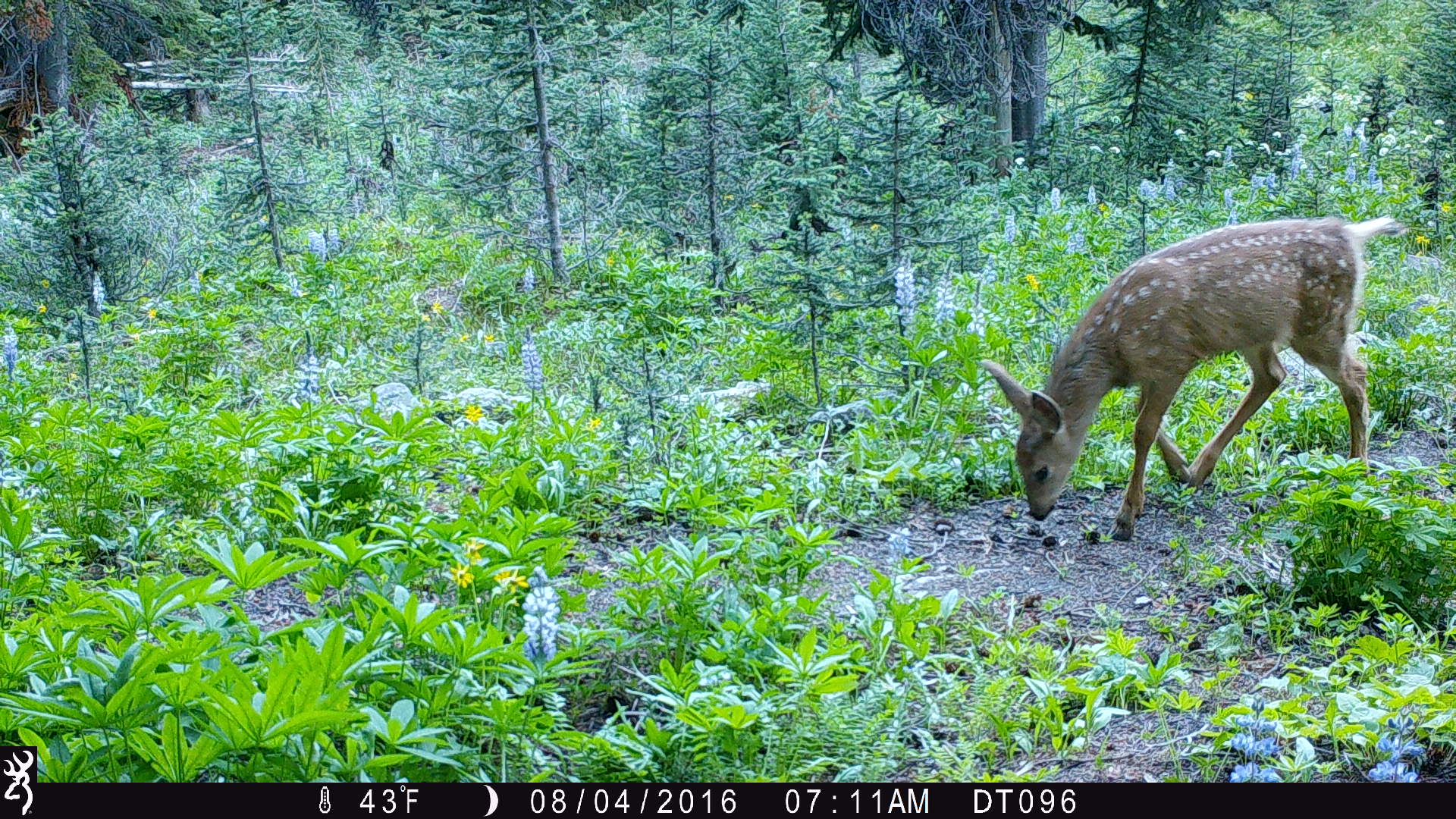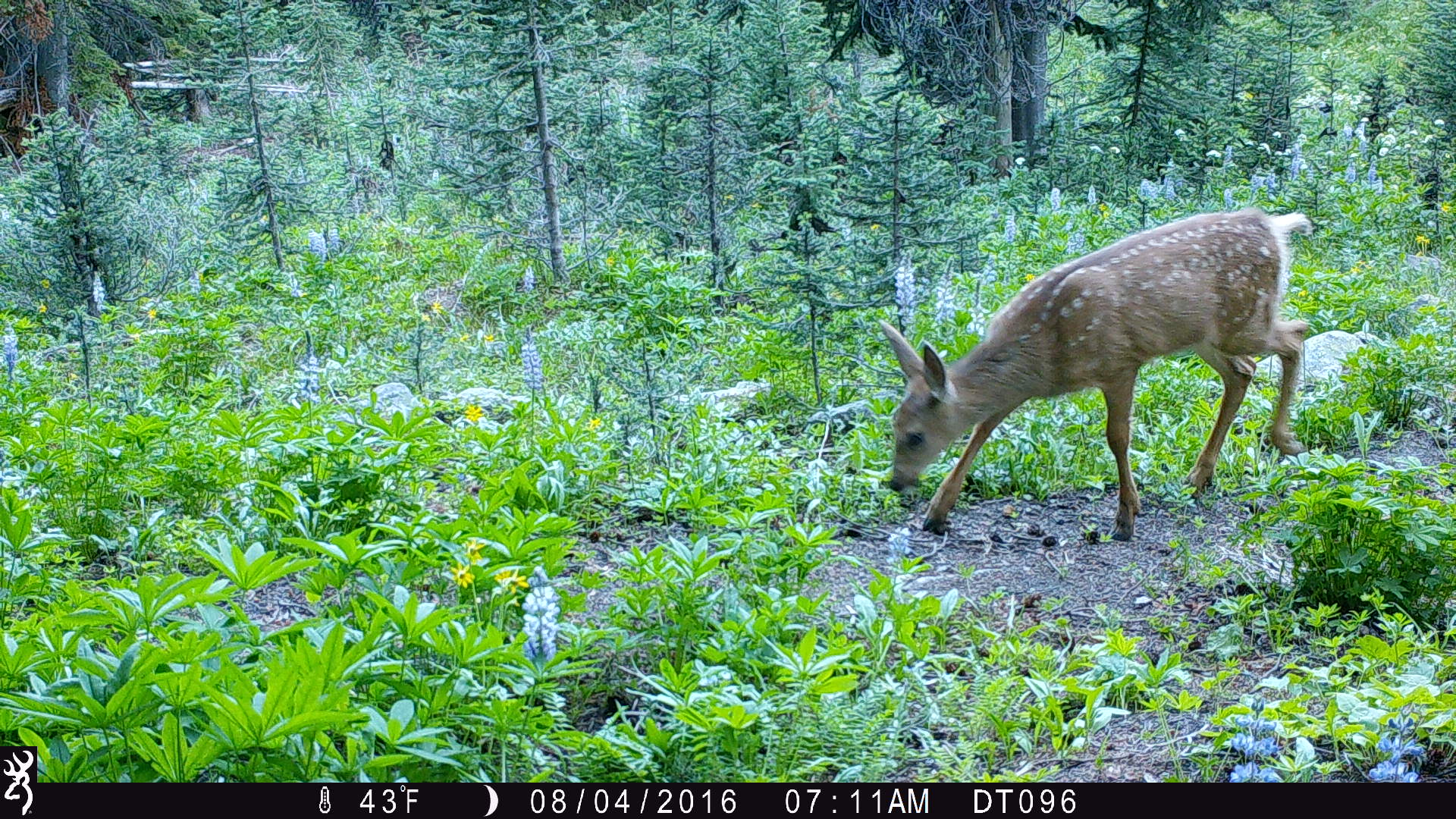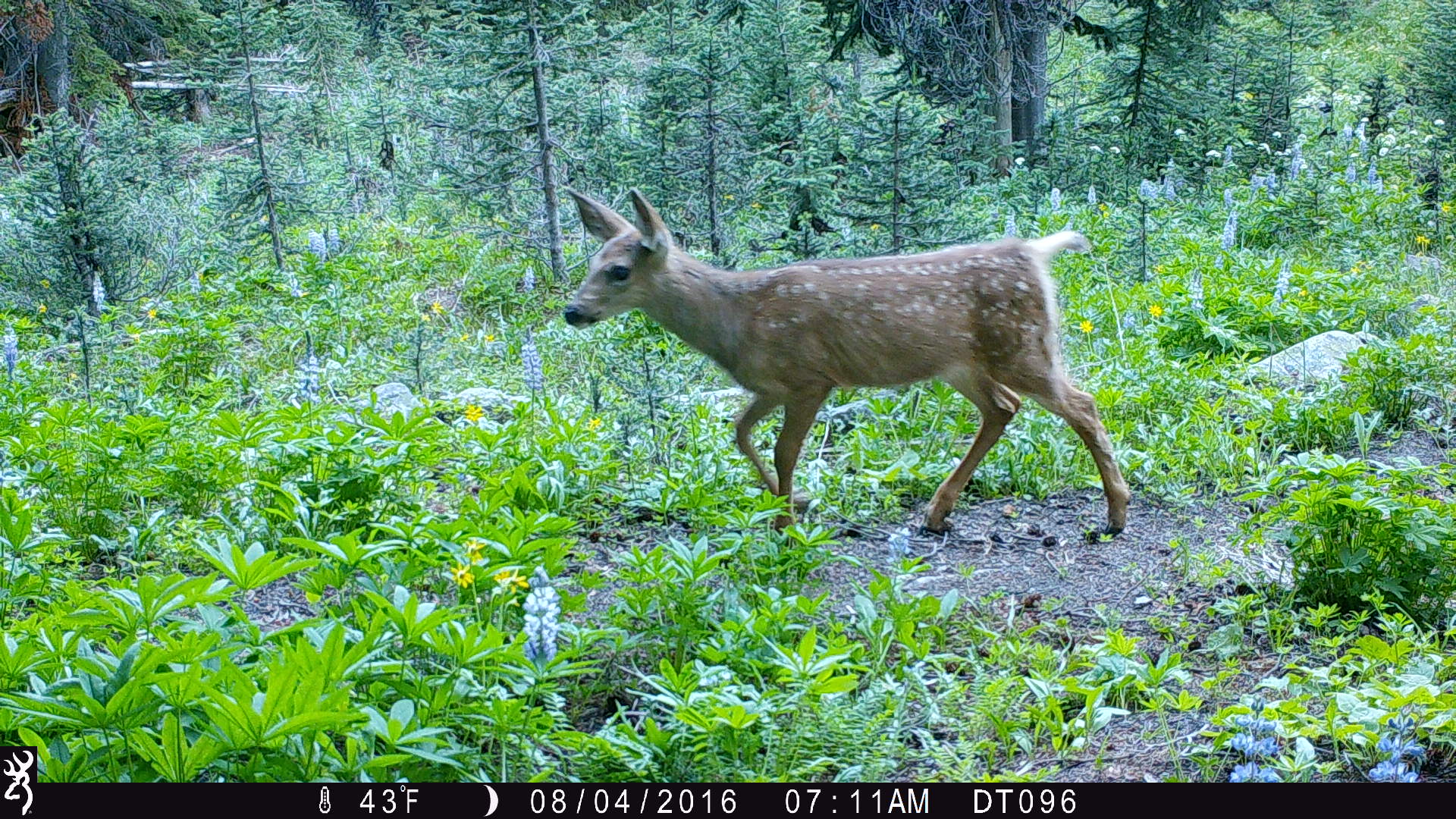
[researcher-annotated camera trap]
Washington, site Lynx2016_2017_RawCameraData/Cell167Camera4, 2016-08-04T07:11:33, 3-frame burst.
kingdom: Animalia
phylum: Chordata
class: Mammalia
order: Artiodactyla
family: Cervidae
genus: Odocoileus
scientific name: Odocoileus hemionus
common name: mule deer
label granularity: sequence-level